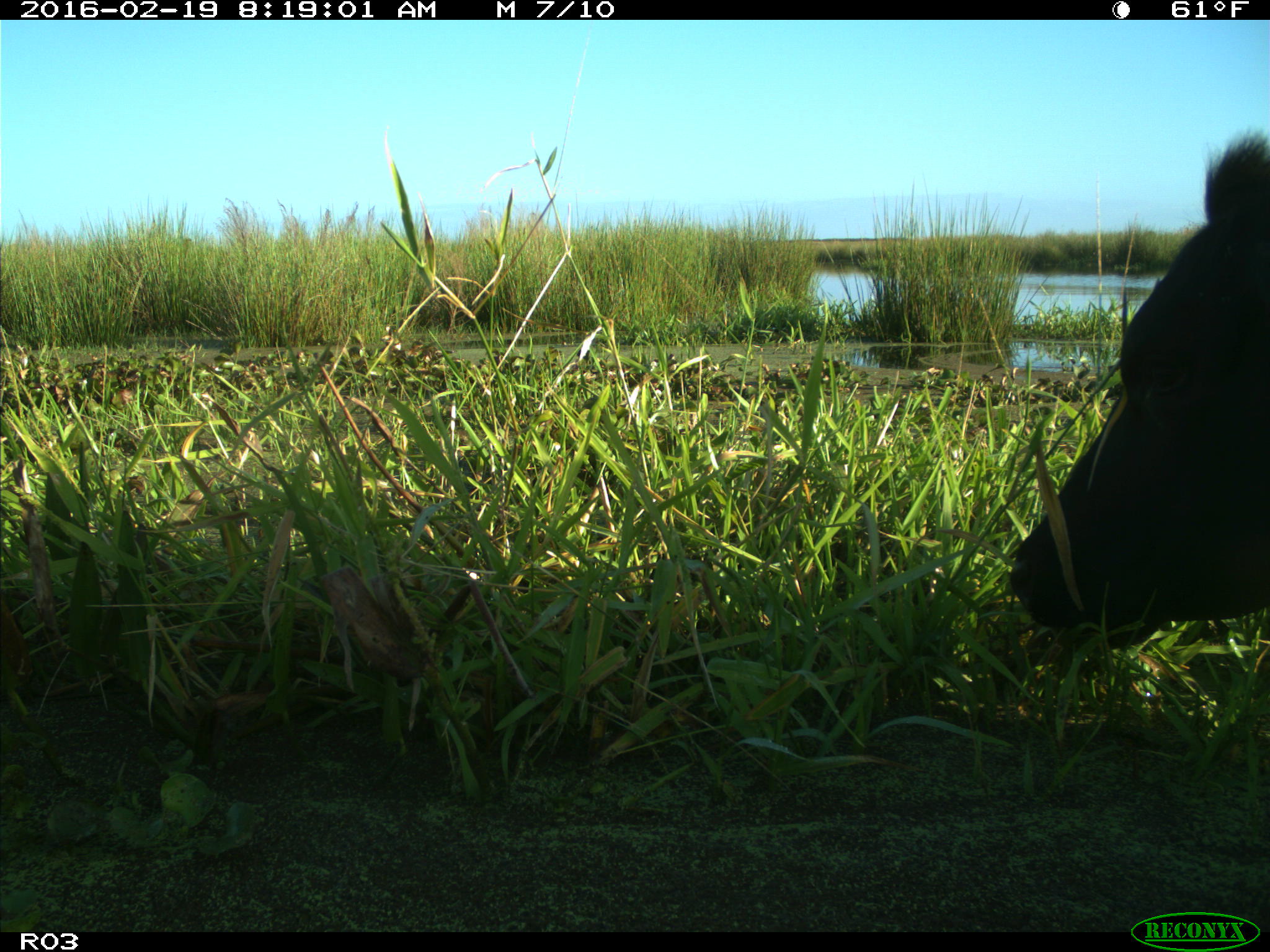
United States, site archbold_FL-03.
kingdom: Animalia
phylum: Chordata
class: Mammalia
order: Artiodactyla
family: Bovidae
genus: Bos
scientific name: Bos taurus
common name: domestic cow